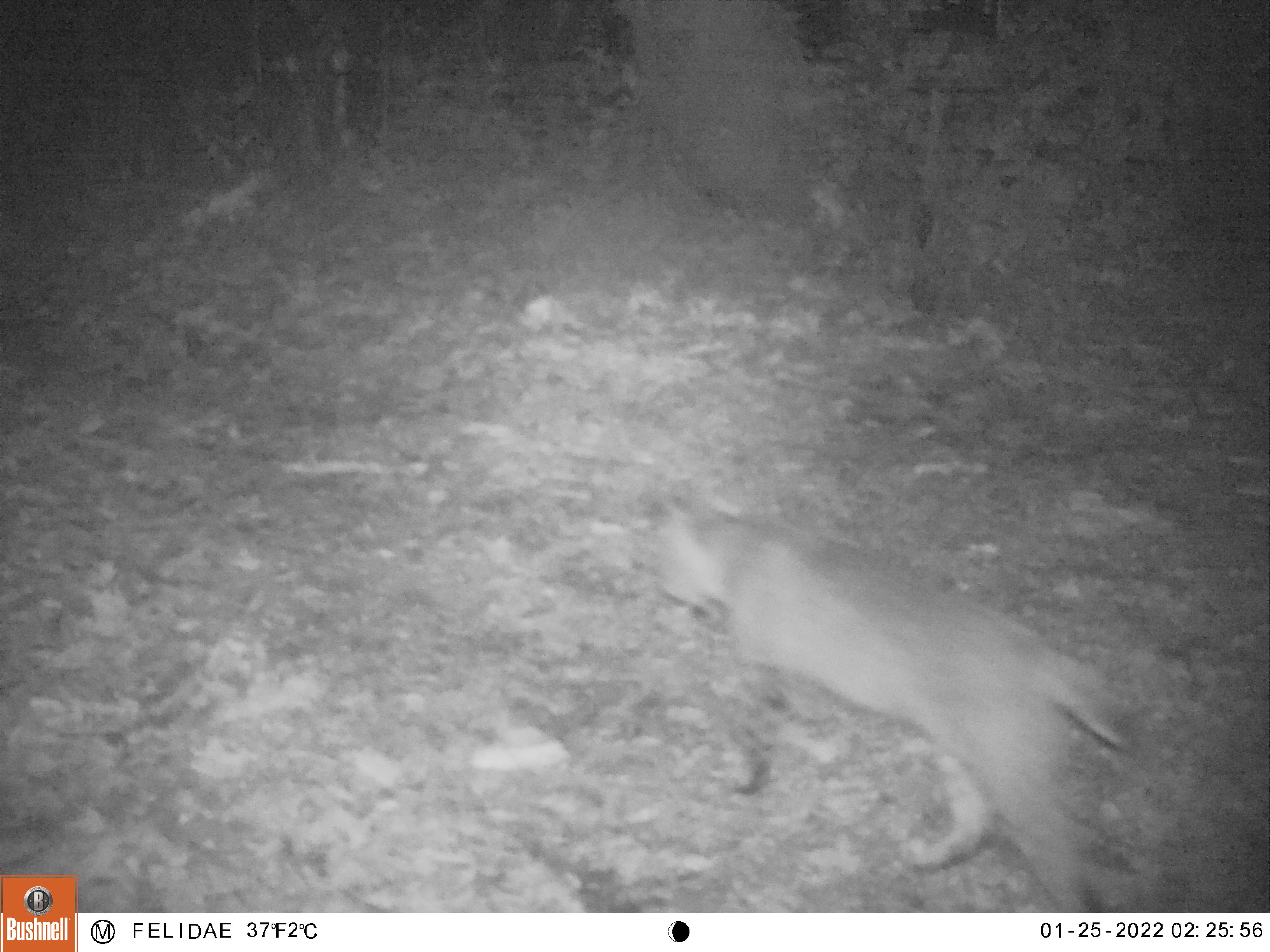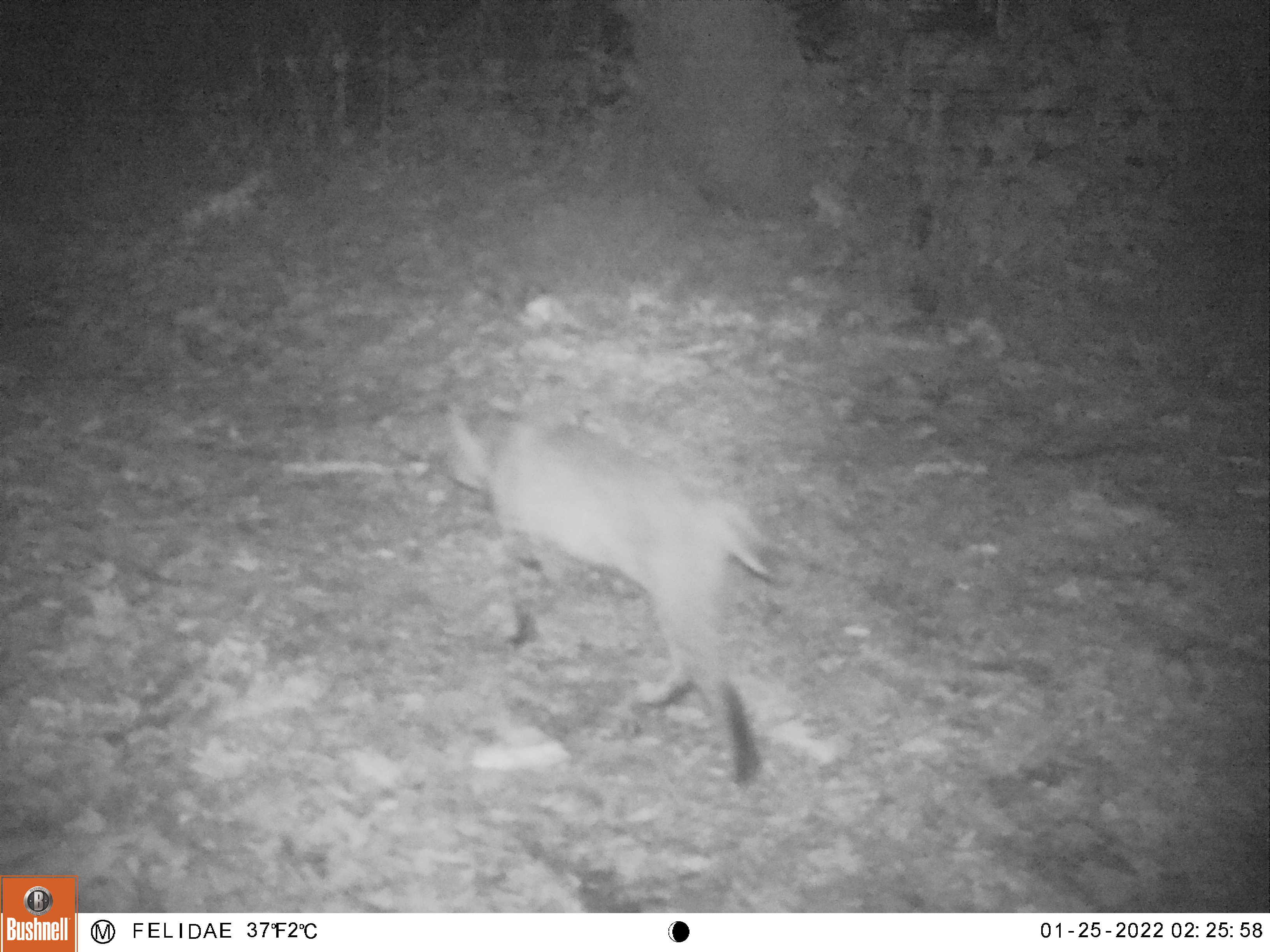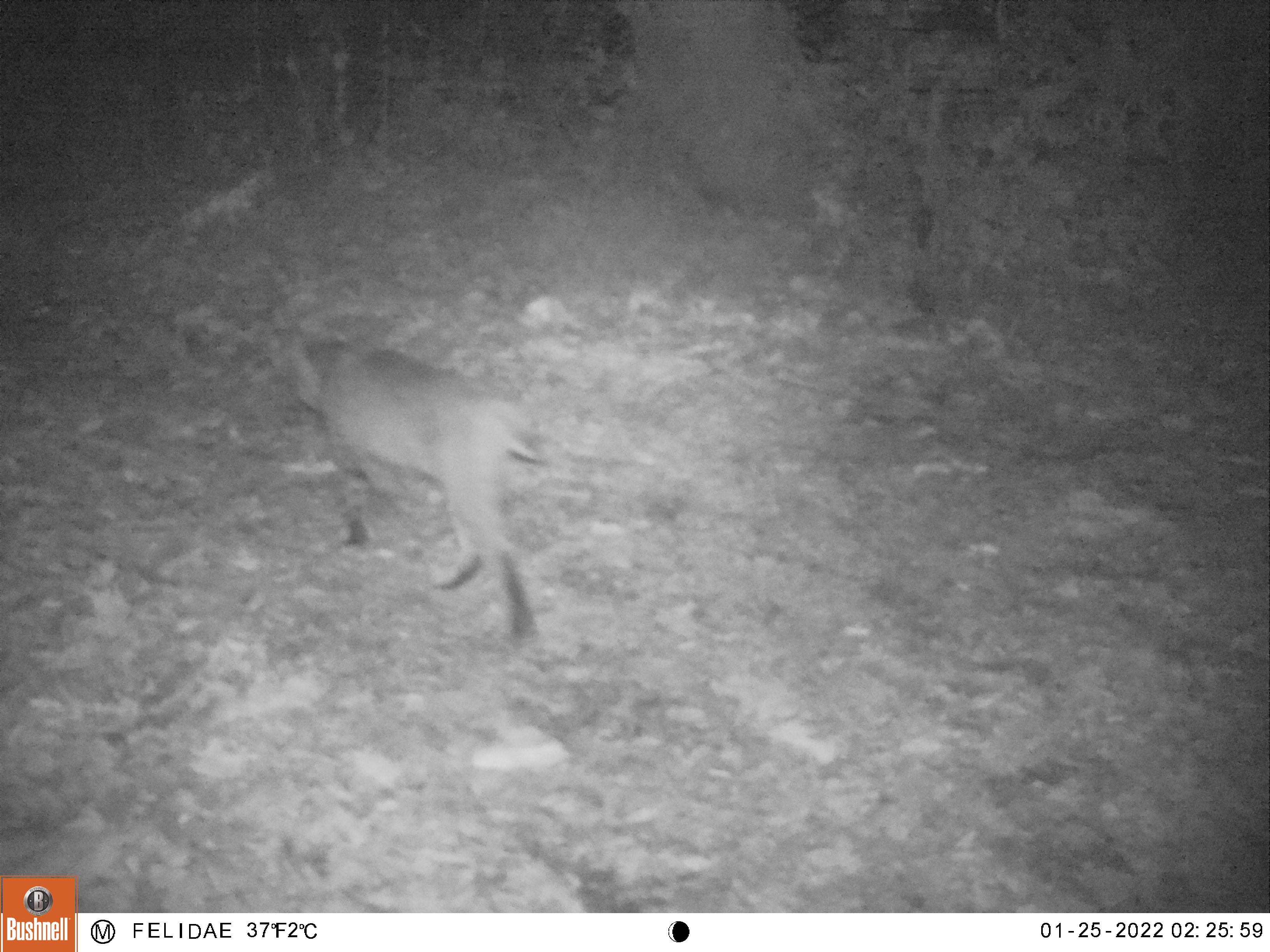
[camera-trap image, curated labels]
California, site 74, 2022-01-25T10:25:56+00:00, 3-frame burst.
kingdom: Animalia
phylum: Chordata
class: Mammalia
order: Carnivora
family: Felidae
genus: Lynx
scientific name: Lynx rufus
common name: bobcat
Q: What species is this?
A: Bobcat (Lynx rufus).